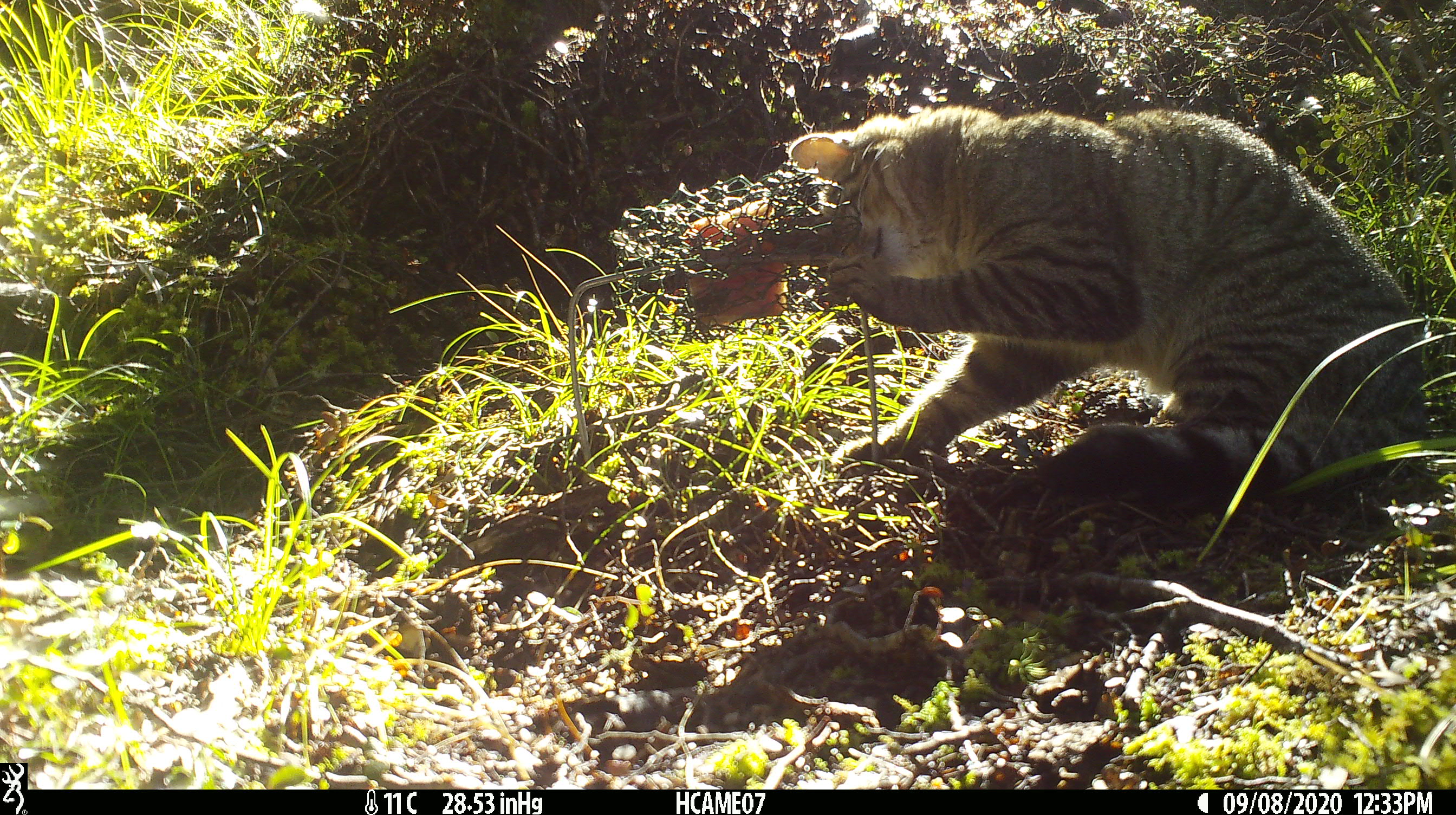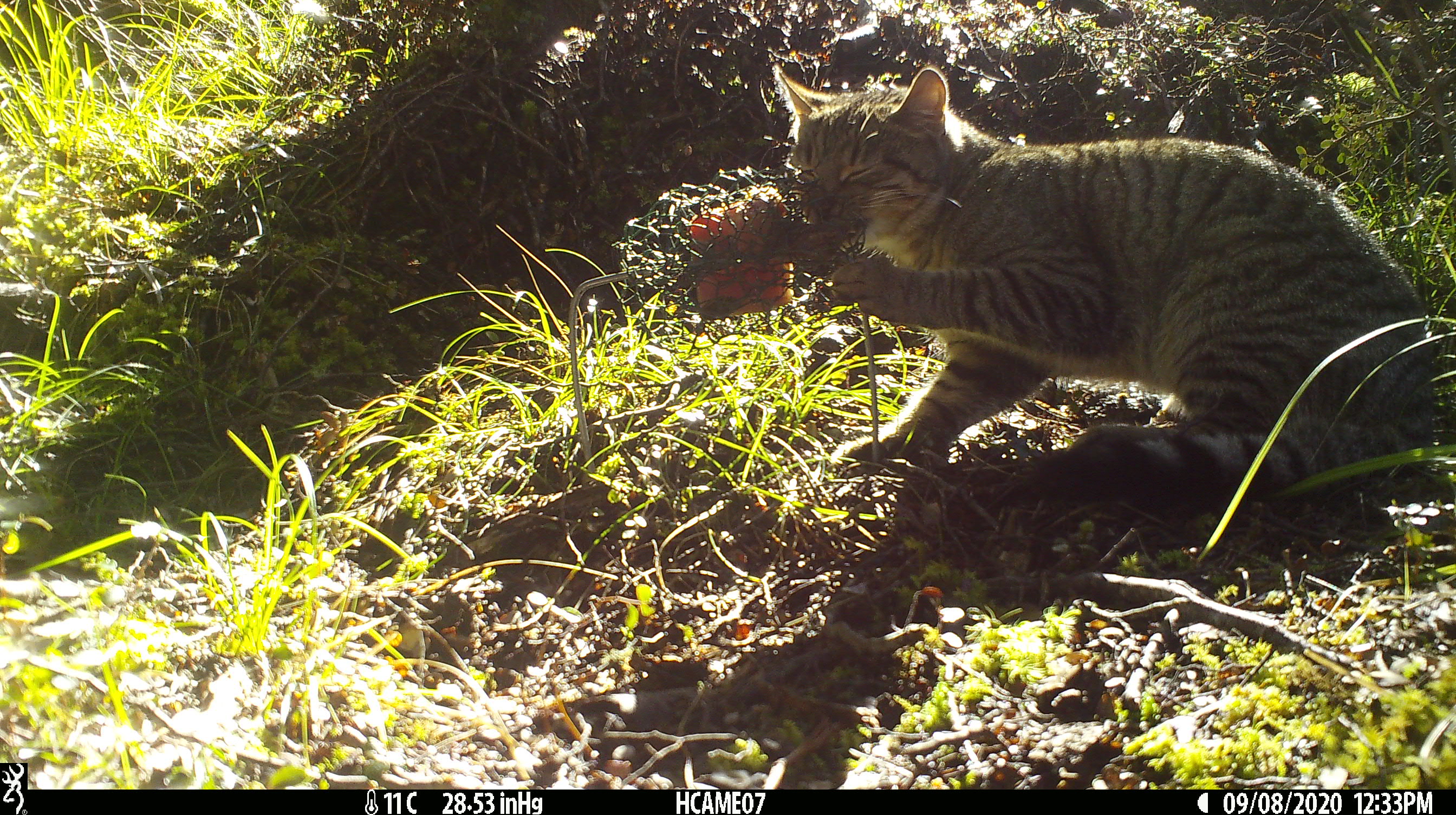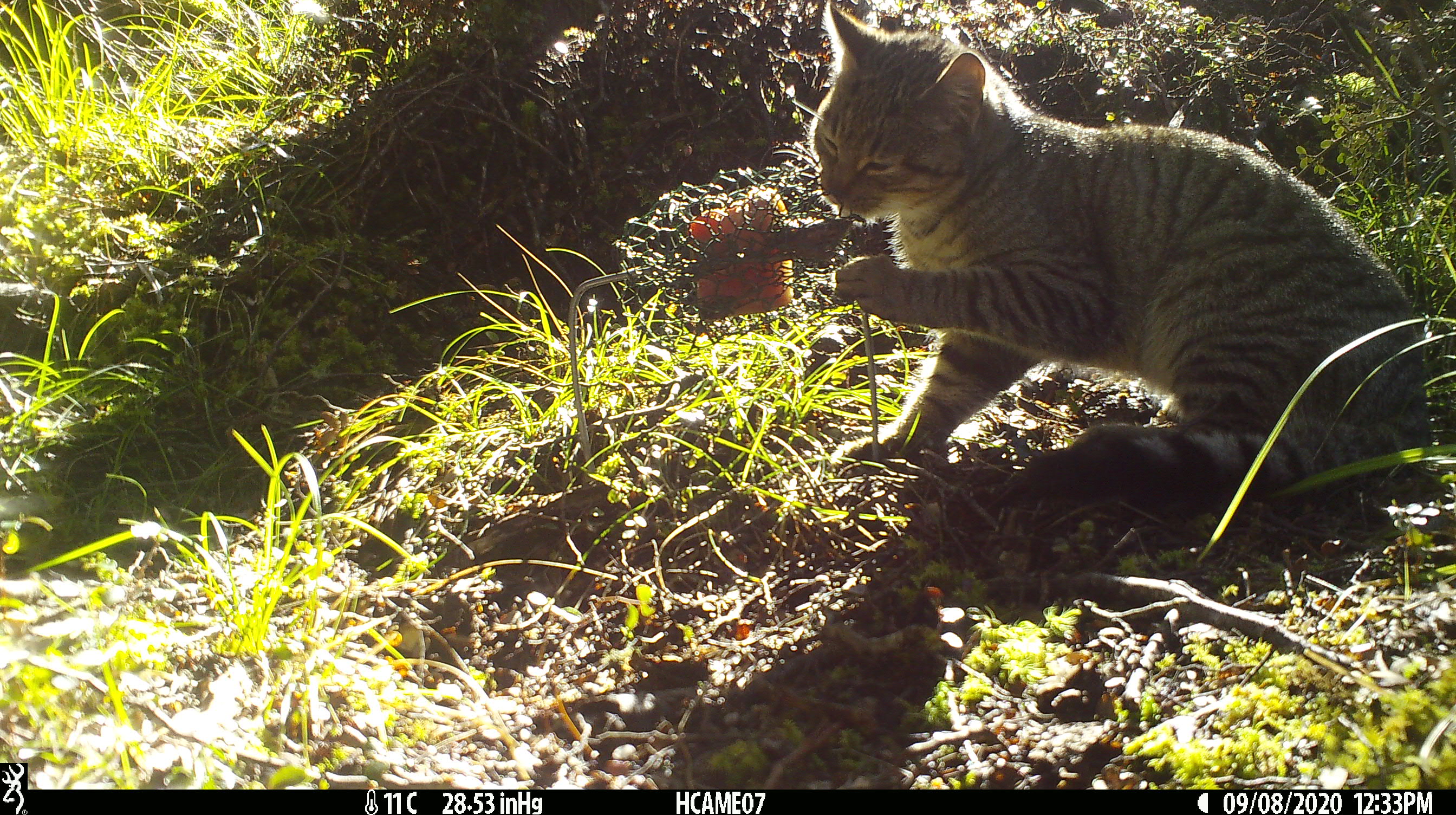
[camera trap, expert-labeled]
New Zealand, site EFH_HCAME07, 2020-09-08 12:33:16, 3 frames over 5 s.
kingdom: Animalia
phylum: Chordata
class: Mammalia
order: Carnivora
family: Felidae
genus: Felis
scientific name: Felis catus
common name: domestic cat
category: cat